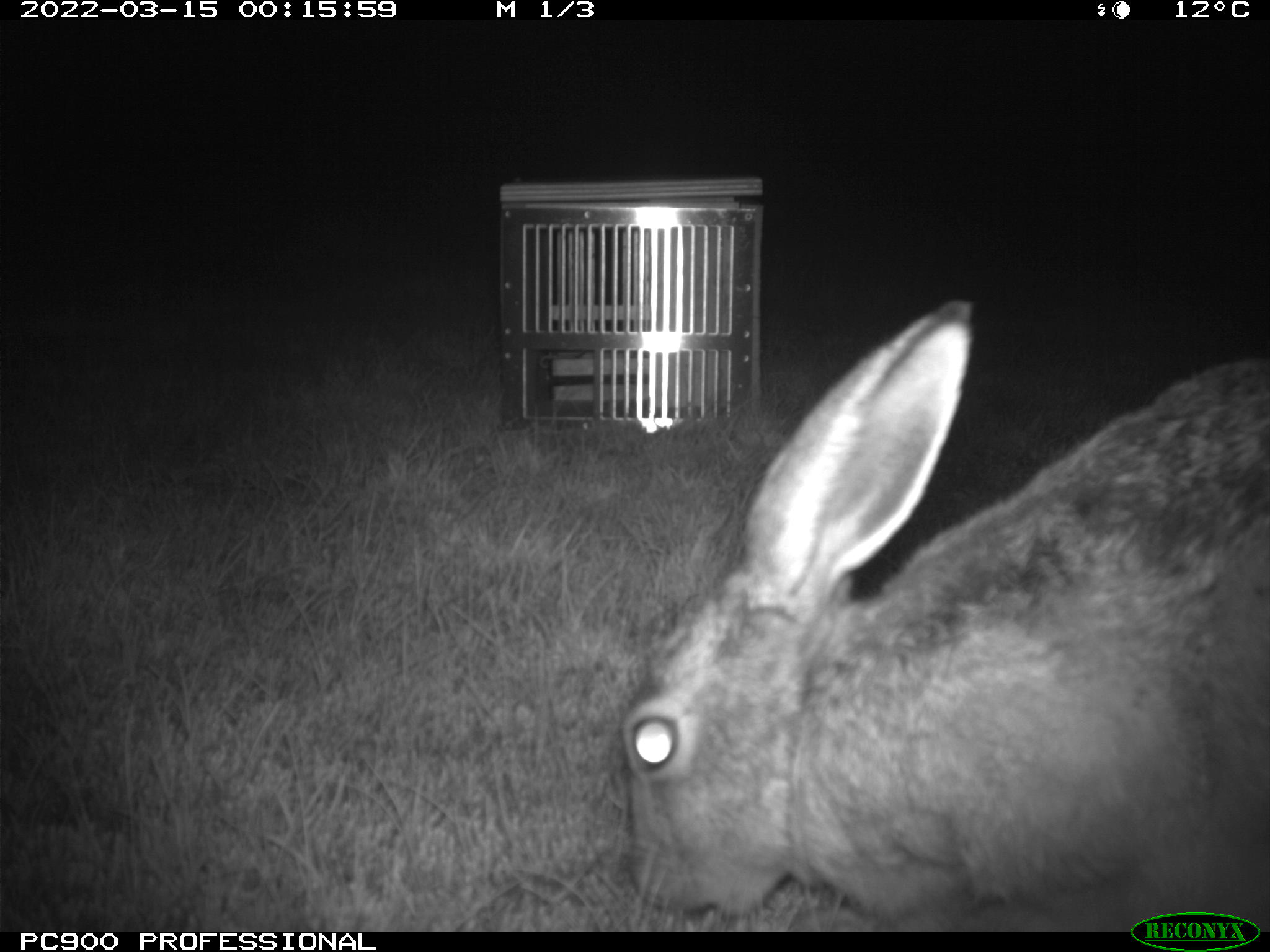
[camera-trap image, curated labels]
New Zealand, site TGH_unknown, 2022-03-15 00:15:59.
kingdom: Animalia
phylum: Chordata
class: Mammalia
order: Lagomorpha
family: Leporidae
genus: Lepus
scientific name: Lepus europaeus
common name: brown hare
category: hare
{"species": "hare (brown hare) (Lepus europaeus)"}